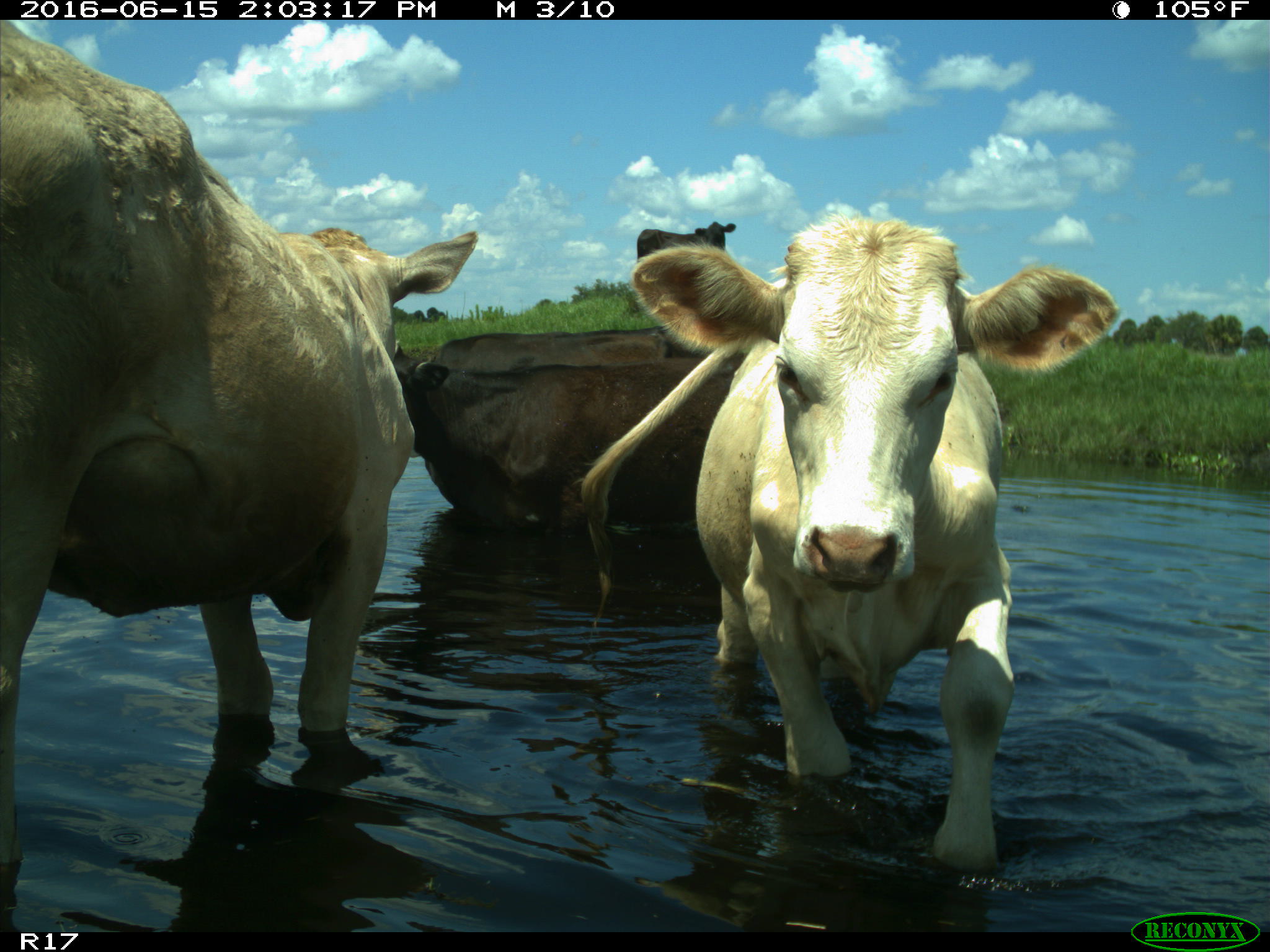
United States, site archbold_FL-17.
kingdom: Animalia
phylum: Chordata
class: Mammalia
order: Artiodactyla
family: Bovidae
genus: Bos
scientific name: Bos taurus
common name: domestic cow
Bos taurus (domestic cow).